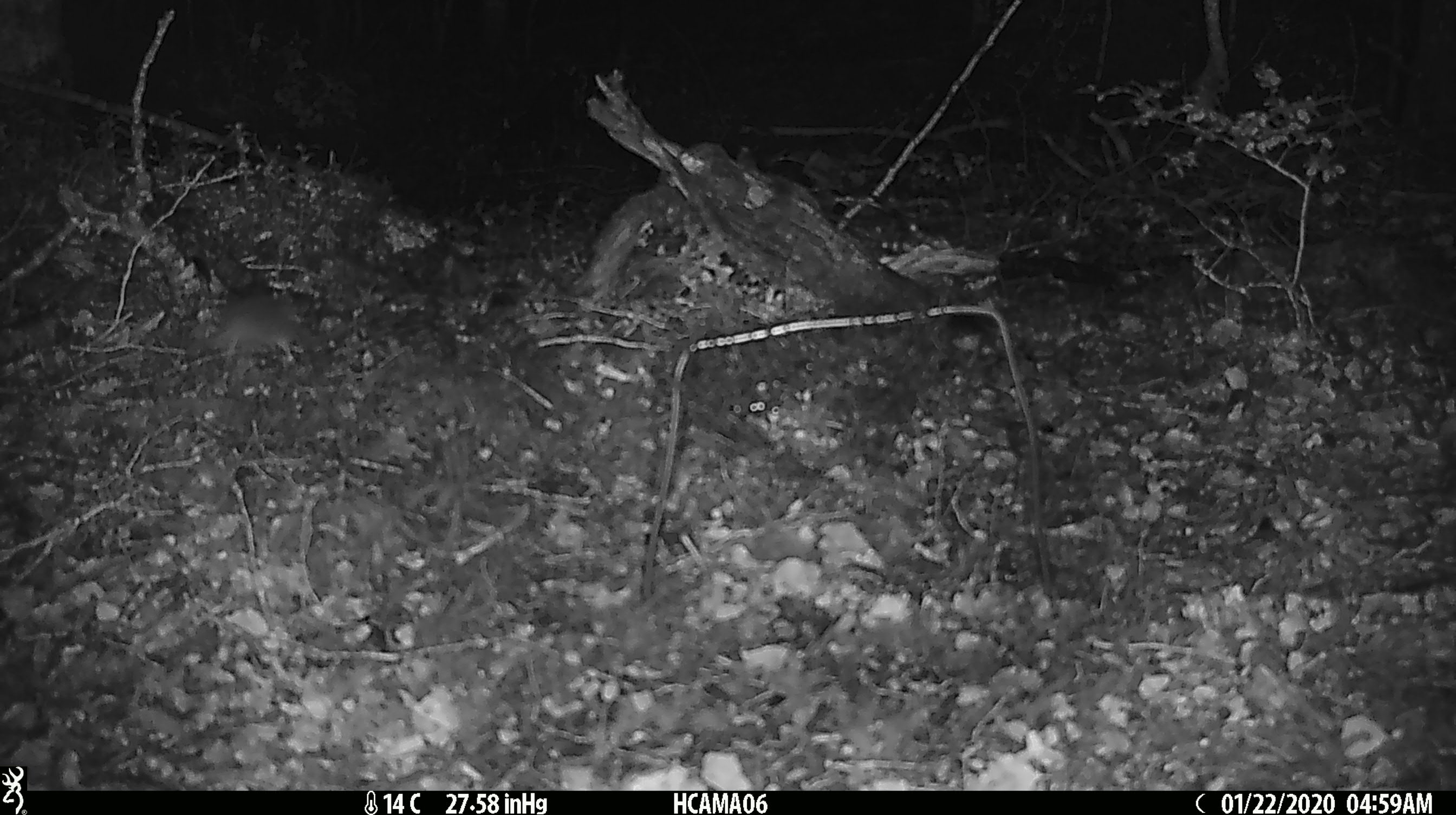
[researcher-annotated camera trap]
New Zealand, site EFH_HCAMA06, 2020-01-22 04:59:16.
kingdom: Animalia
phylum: Chordata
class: Mammalia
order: Rodentia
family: Muridae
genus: Mus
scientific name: Mus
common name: mouse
Mouse (Mus).